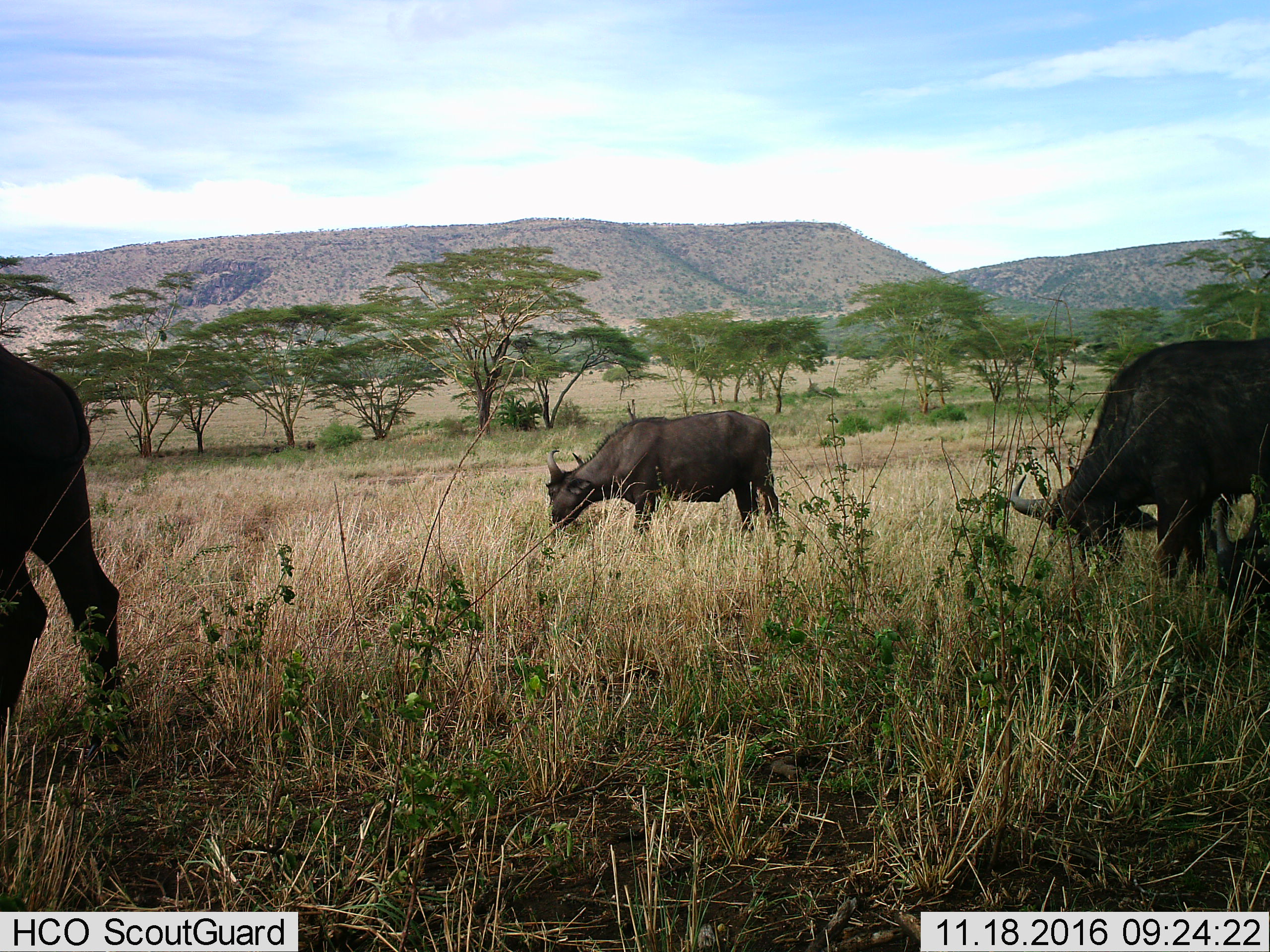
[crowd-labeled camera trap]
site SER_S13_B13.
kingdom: Animalia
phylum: Chordata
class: Mammalia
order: Artiodactyla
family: Bovidae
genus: Syncerus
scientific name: Syncerus caffer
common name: african buffalo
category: buffalo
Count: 3.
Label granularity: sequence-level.